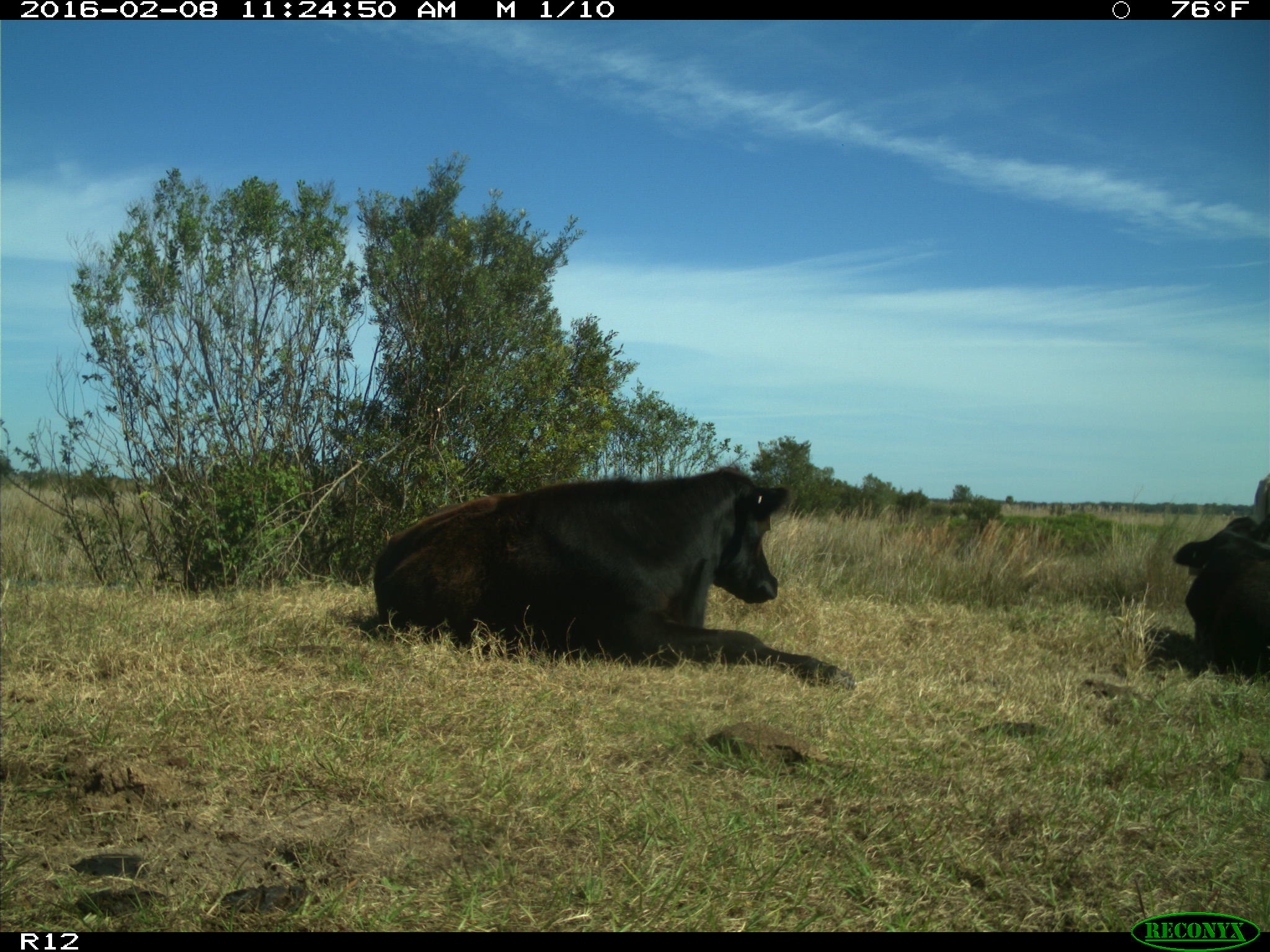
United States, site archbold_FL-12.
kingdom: Animalia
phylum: Chordata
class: Mammalia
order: Artiodactyla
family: Bovidae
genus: Bos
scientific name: Bos taurus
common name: domestic cow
Bos taurus (domestic cow).